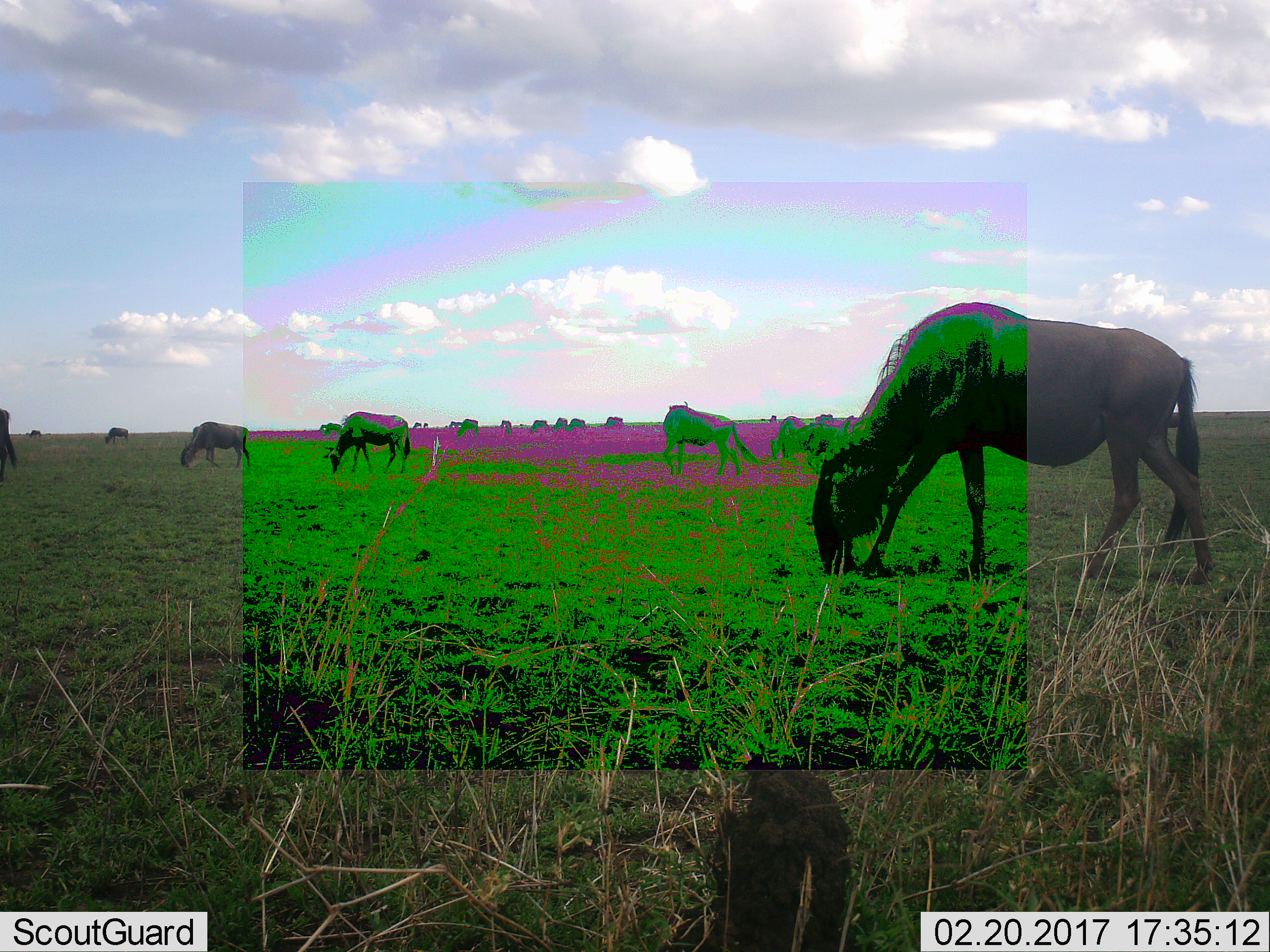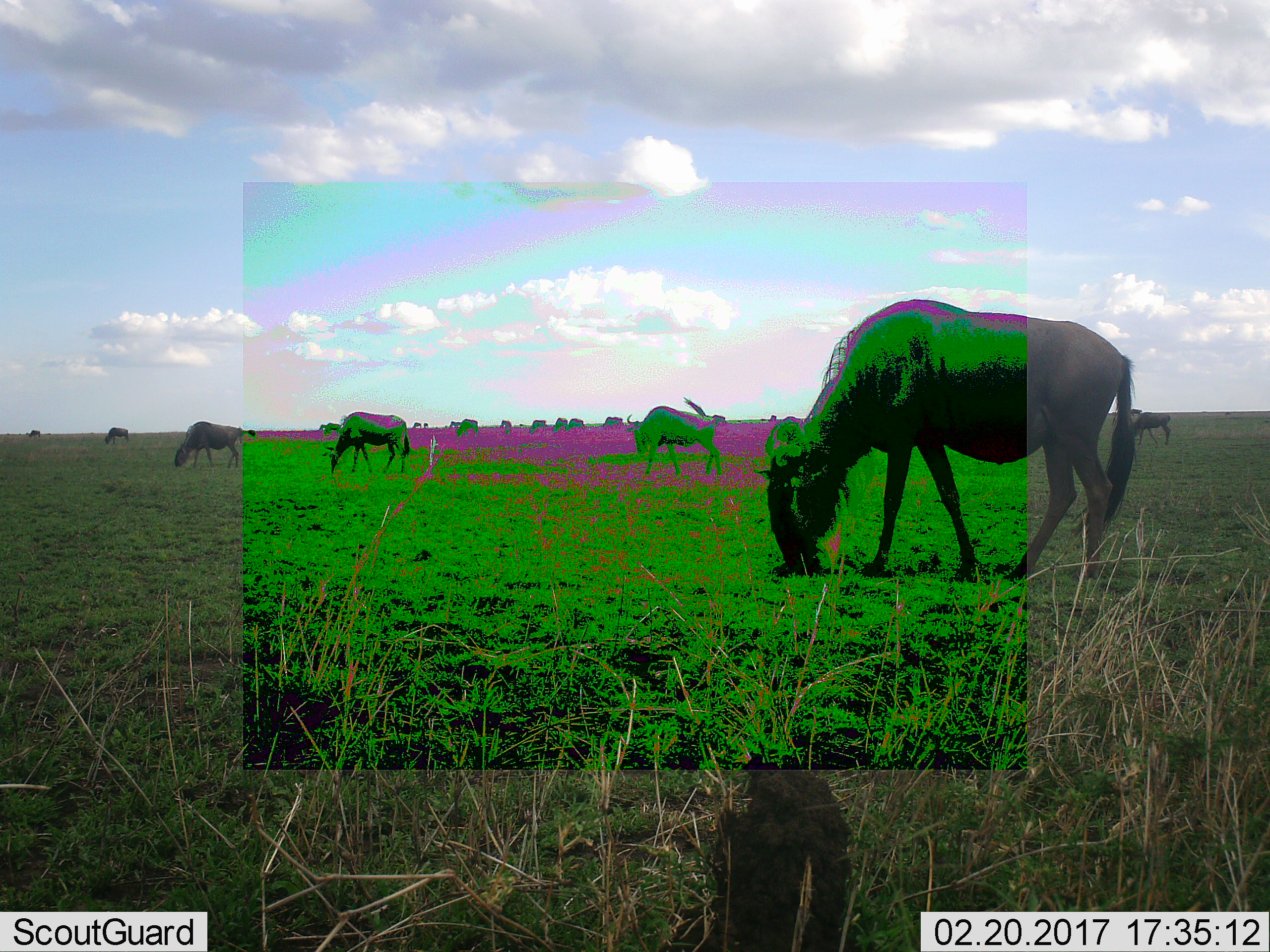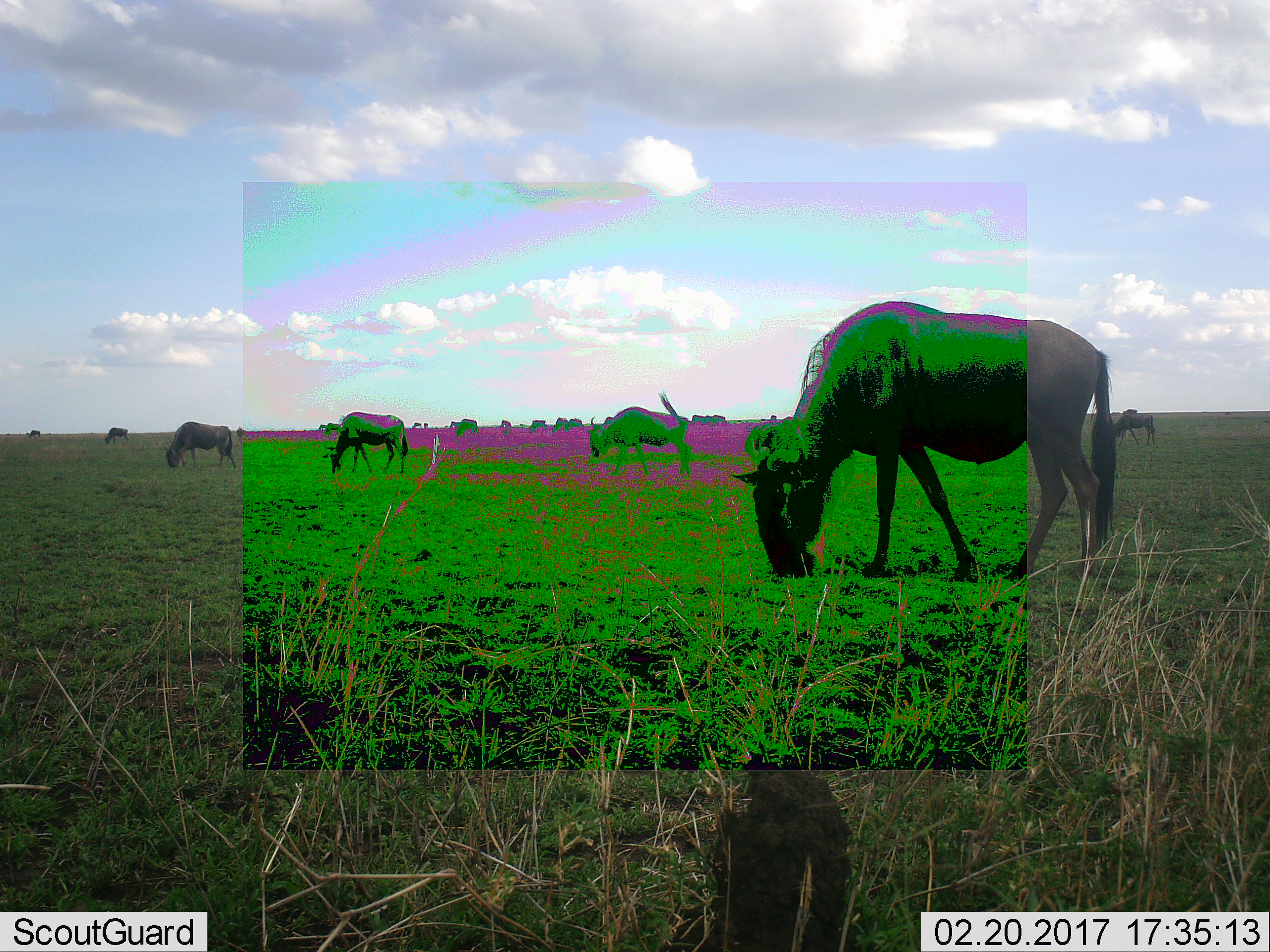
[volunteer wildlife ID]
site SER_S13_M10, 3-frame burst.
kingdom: Animalia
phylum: Chordata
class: Mammalia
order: Artiodactyla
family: Bovidae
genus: Connochaetes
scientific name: Connochaetes taurinus taurinus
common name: blue wildebeest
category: wildebeestblue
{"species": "wildebeestblue (blue wildebeest) (Connochaetes taurinus taurinus)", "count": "11-50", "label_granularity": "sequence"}